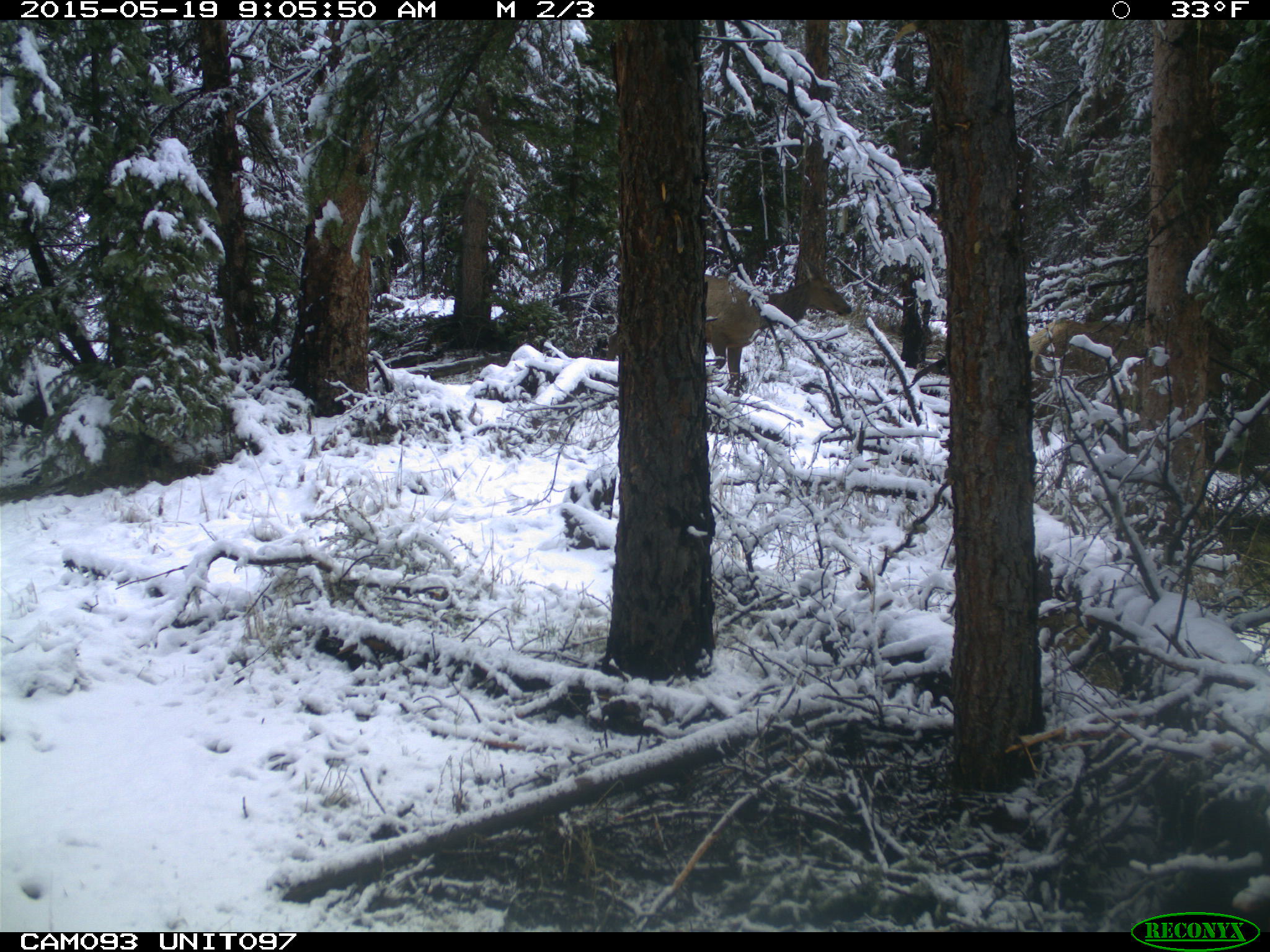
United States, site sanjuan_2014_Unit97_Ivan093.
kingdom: Animalia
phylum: Chordata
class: Mammalia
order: Artiodactyla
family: Cervidae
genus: Cervus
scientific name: Cervus elaphus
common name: red deer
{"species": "Cervus elaphus (red deer)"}